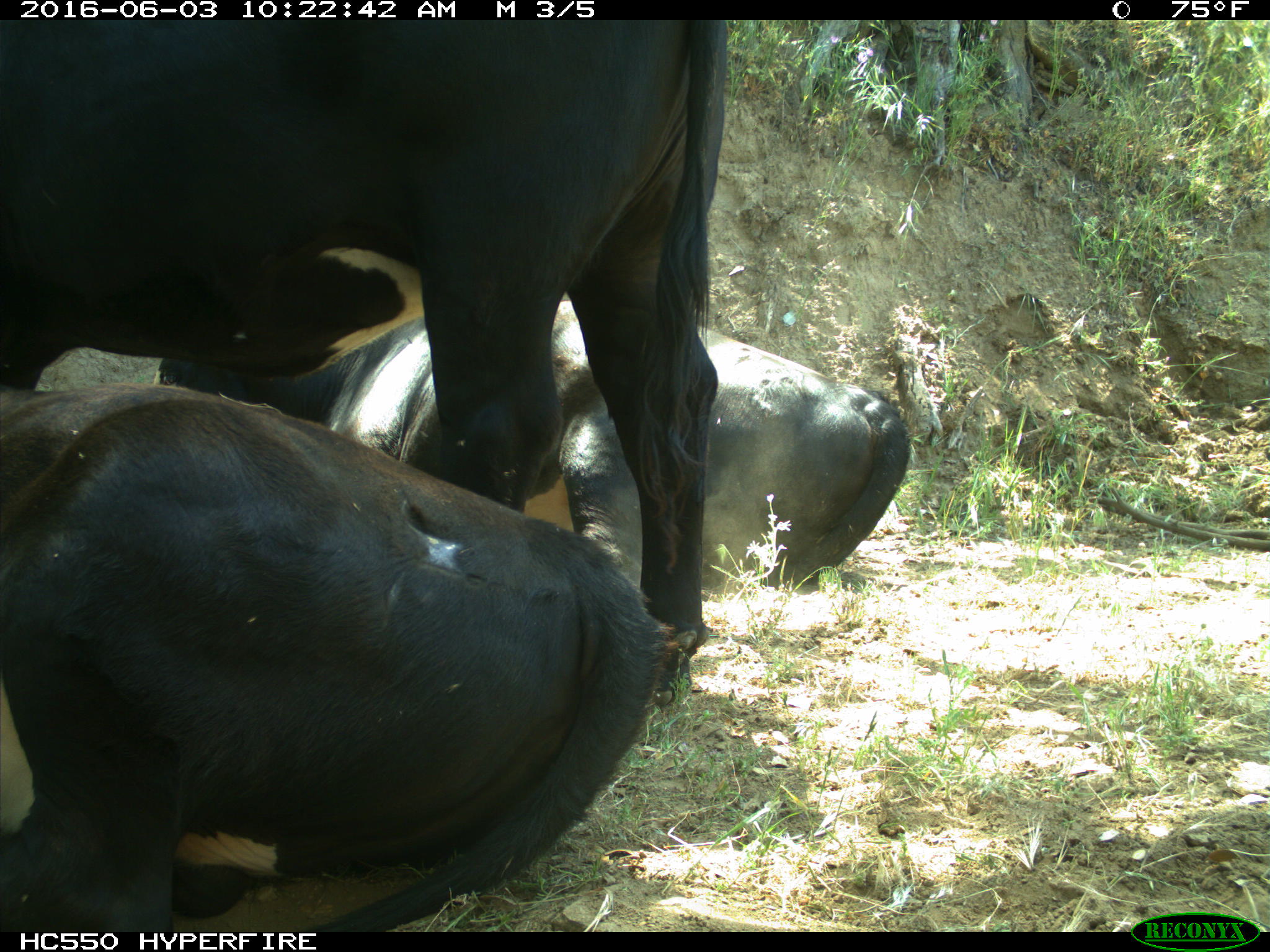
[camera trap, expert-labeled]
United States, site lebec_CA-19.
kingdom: Animalia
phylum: Chordata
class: Mammalia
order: Artiodactyla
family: Bovidae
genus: Bos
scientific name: Bos taurus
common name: domestic cow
Bos taurus (domestic cow).